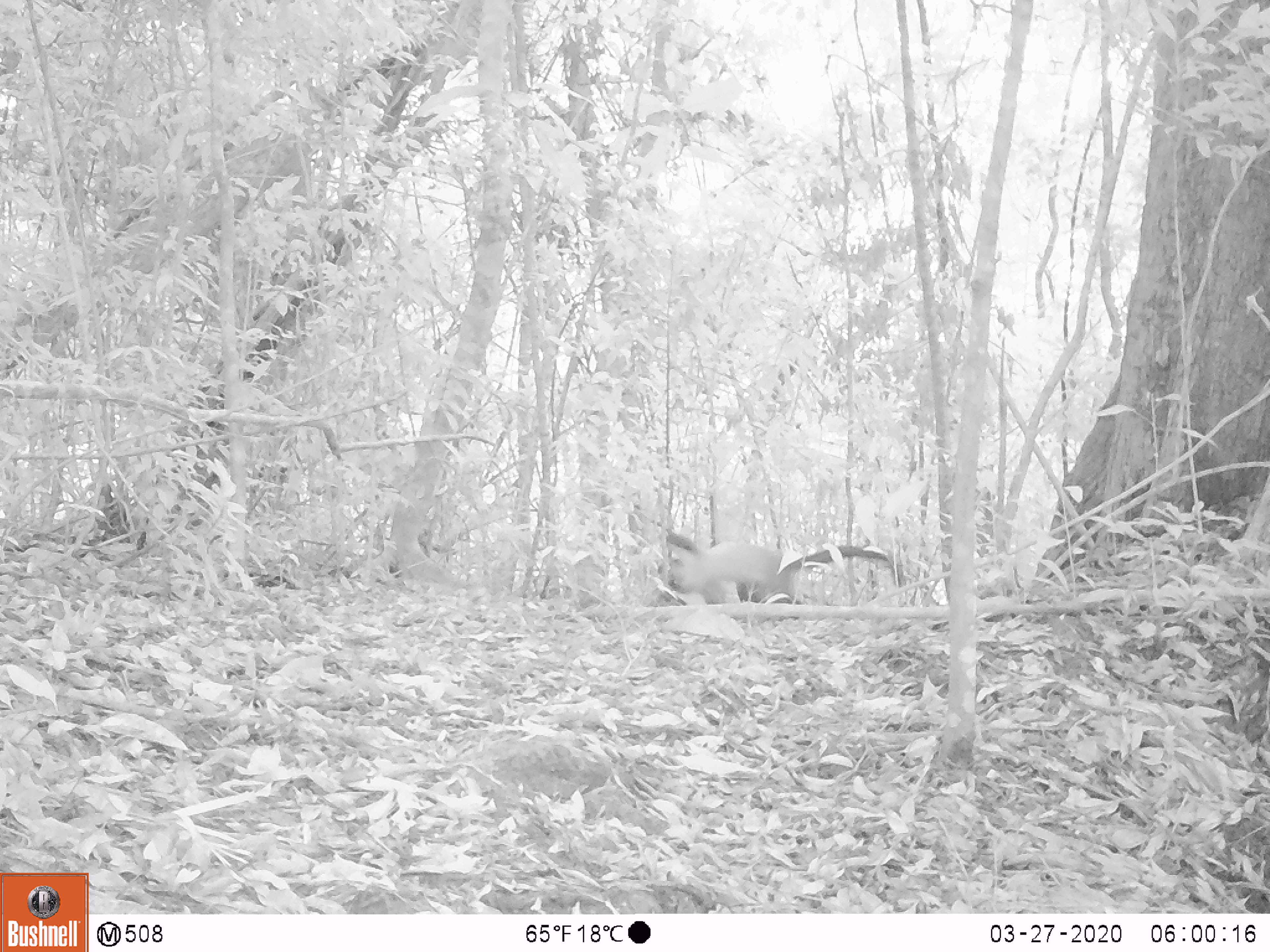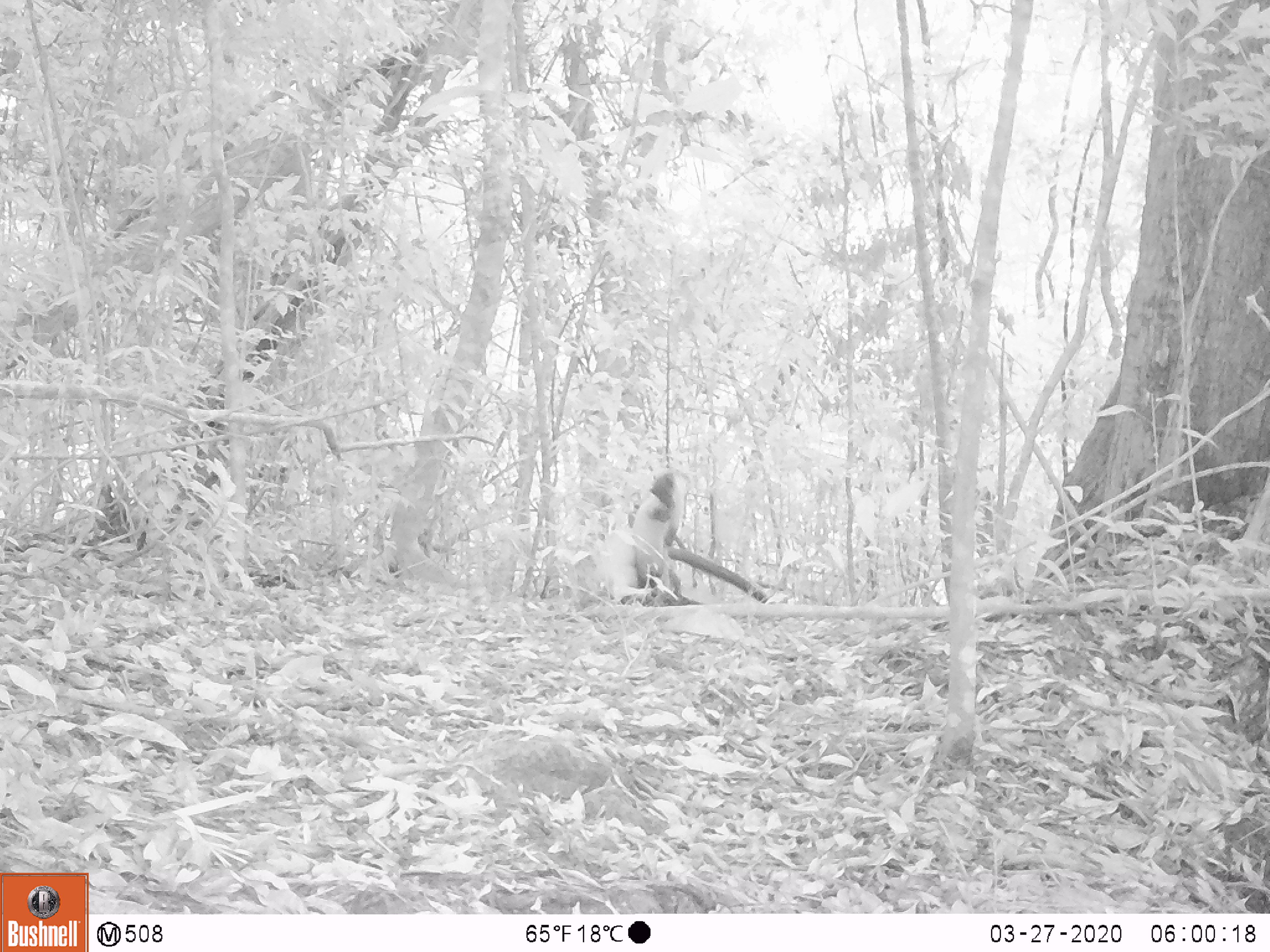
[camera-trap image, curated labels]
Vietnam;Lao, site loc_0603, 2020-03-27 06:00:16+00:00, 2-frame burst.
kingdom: Animalia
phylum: Chordata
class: Mammalia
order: Carnivora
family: Mustelidae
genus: Martes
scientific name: Martes flavigula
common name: yellow-throated marten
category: yellow throated marten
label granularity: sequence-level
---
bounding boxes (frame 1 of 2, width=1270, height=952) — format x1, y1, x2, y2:
yellow throated marten: 665, 532, 901, 603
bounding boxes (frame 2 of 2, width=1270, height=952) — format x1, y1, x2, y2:
yellow throated marten: 632, 471, 703, 606